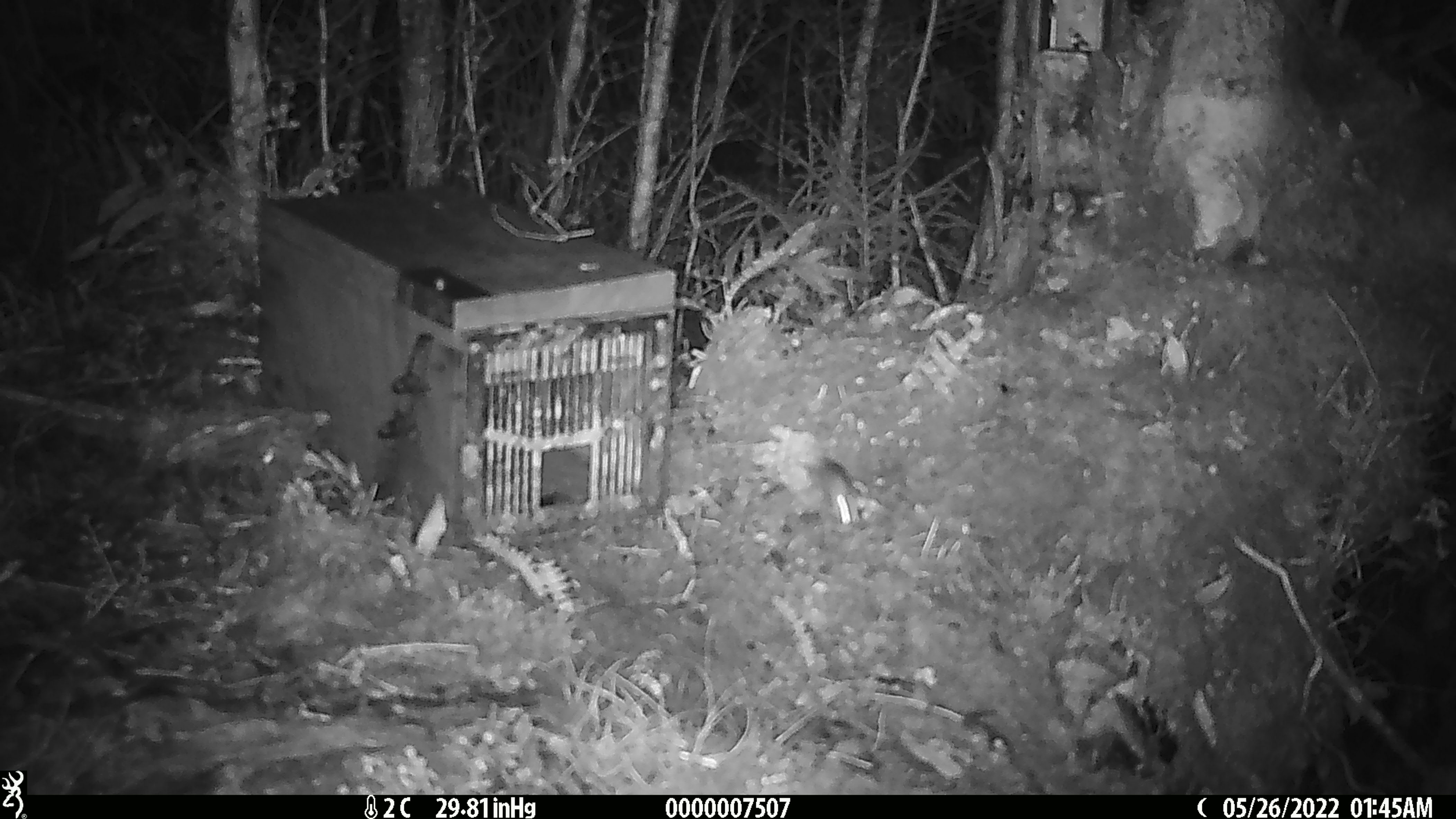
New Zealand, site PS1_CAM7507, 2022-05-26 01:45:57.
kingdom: Animalia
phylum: Chordata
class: Mammalia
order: Rodentia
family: Muridae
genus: Mus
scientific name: Mus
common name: mouse